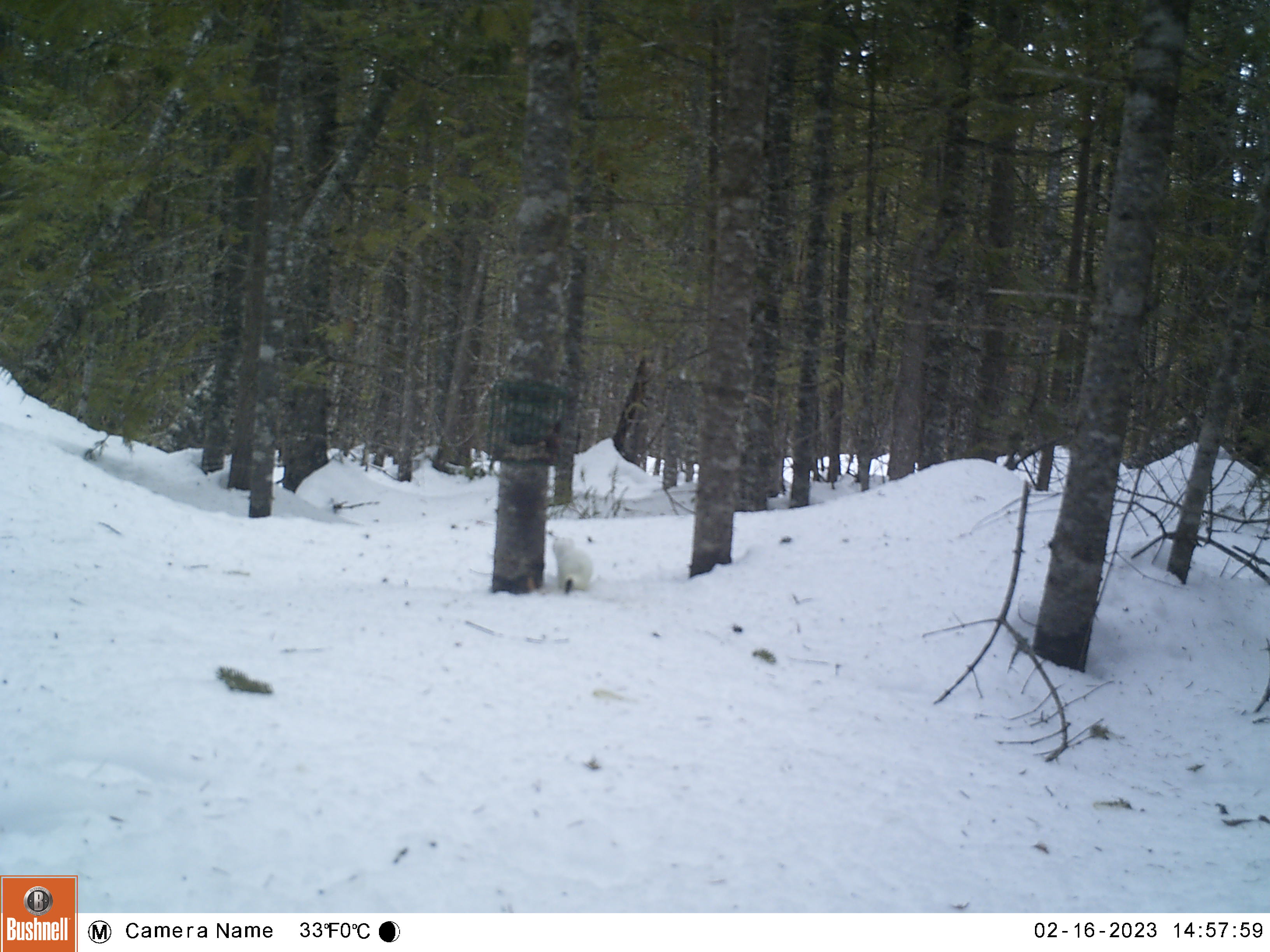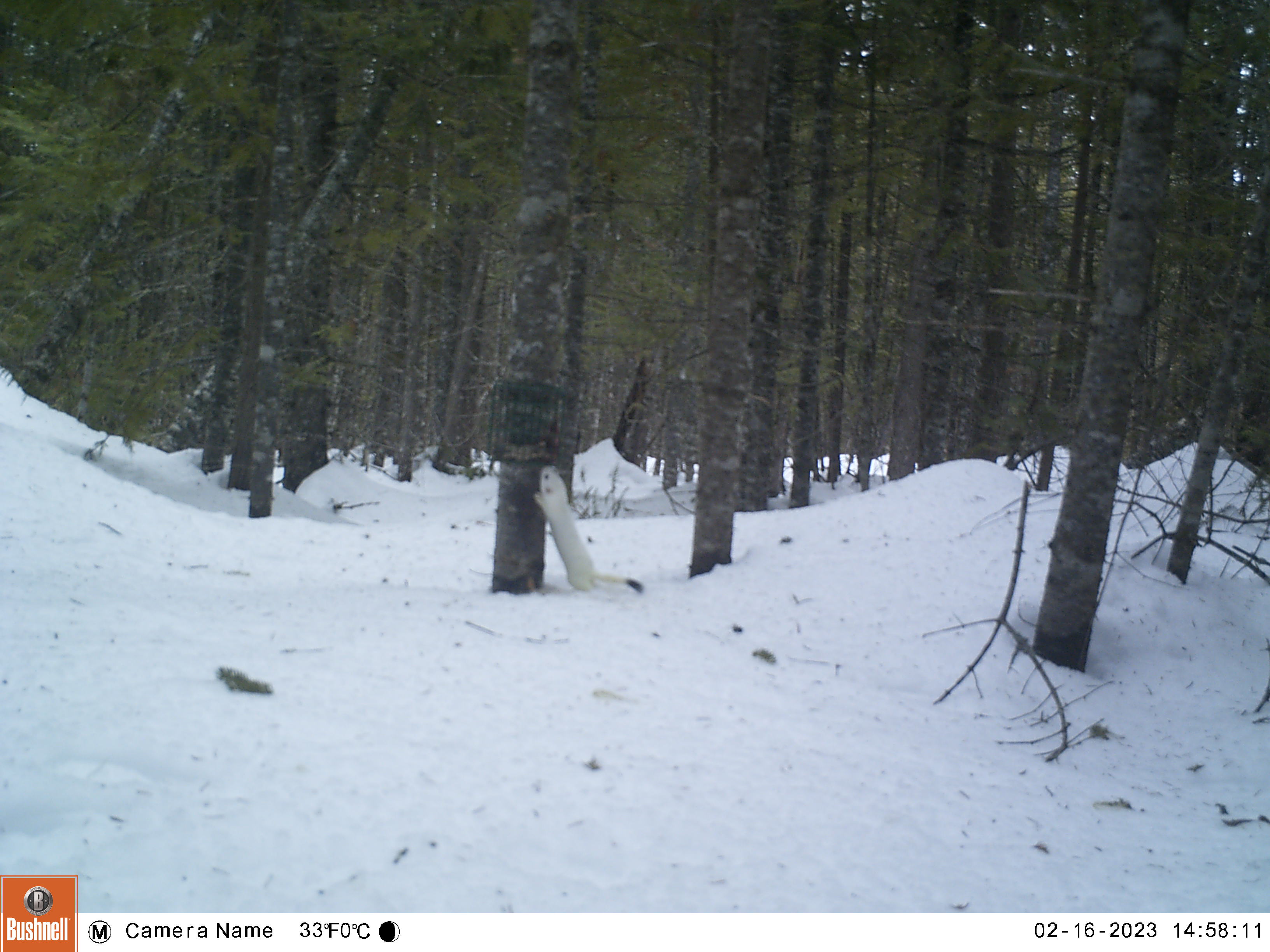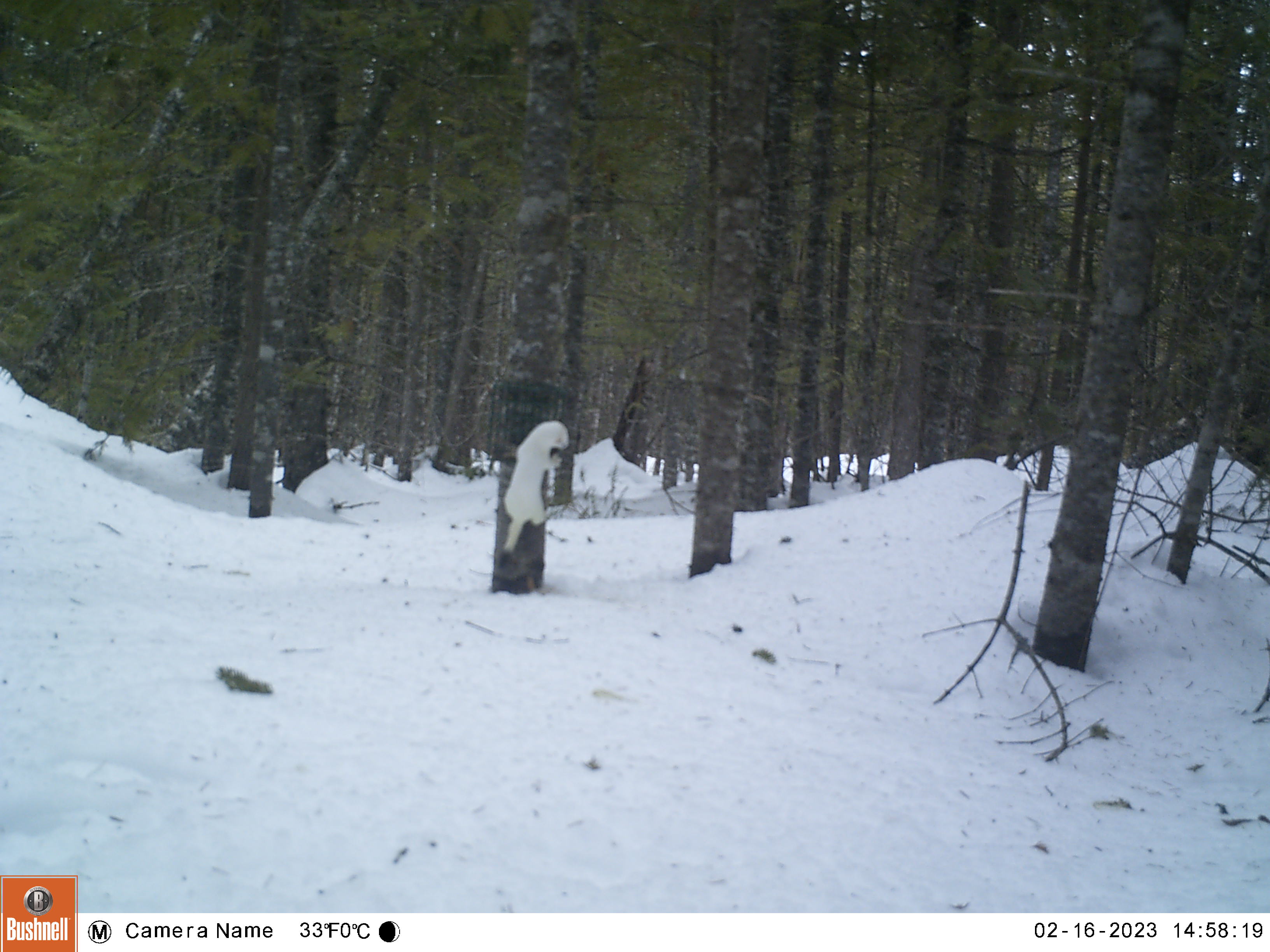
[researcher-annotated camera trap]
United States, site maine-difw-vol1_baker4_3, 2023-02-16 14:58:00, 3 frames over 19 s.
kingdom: Animalia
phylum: Chordata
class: Mammalia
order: Carnivora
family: Mustelidae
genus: Neogale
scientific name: Neogale frenata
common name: long-tailed weasel